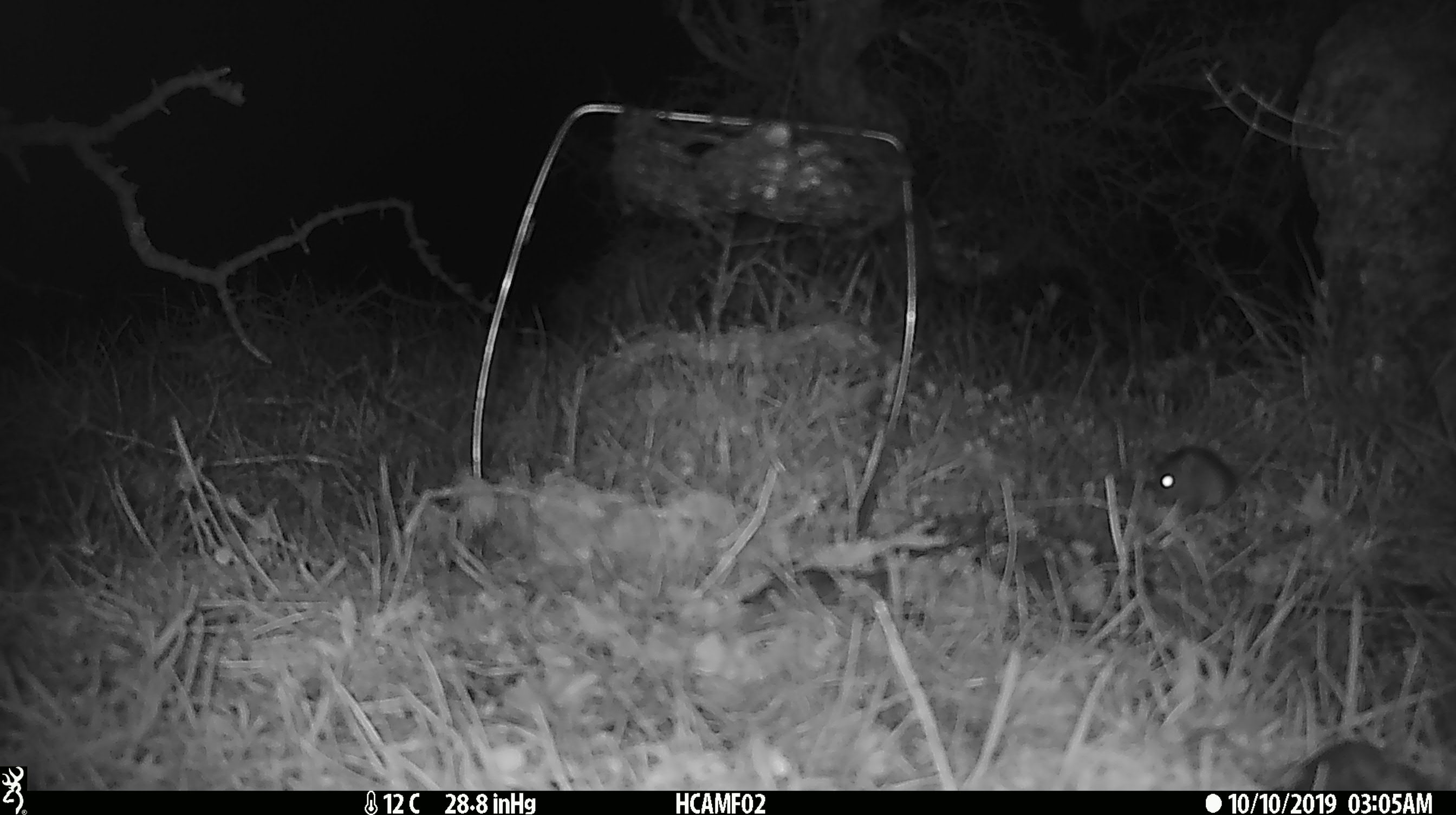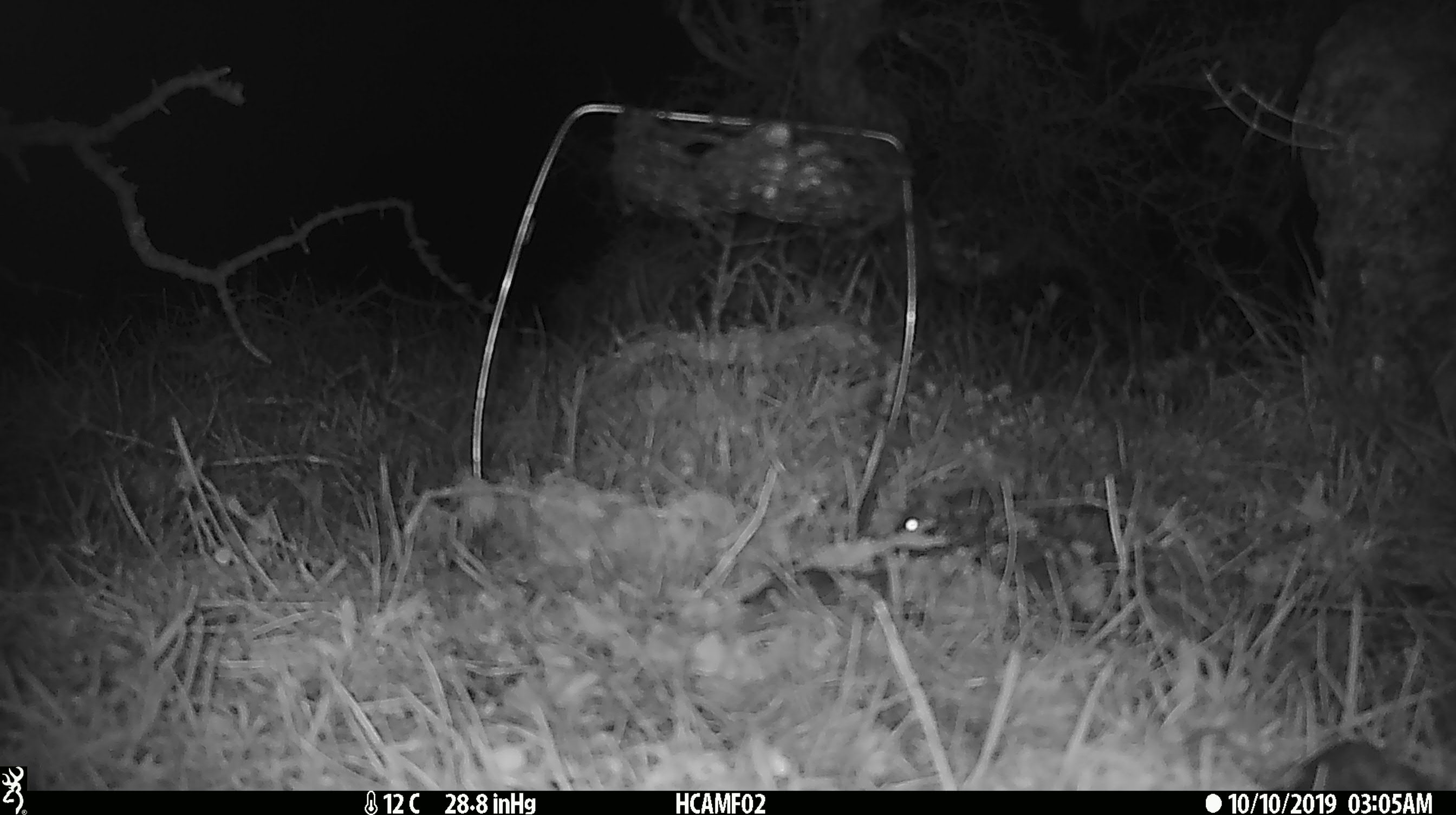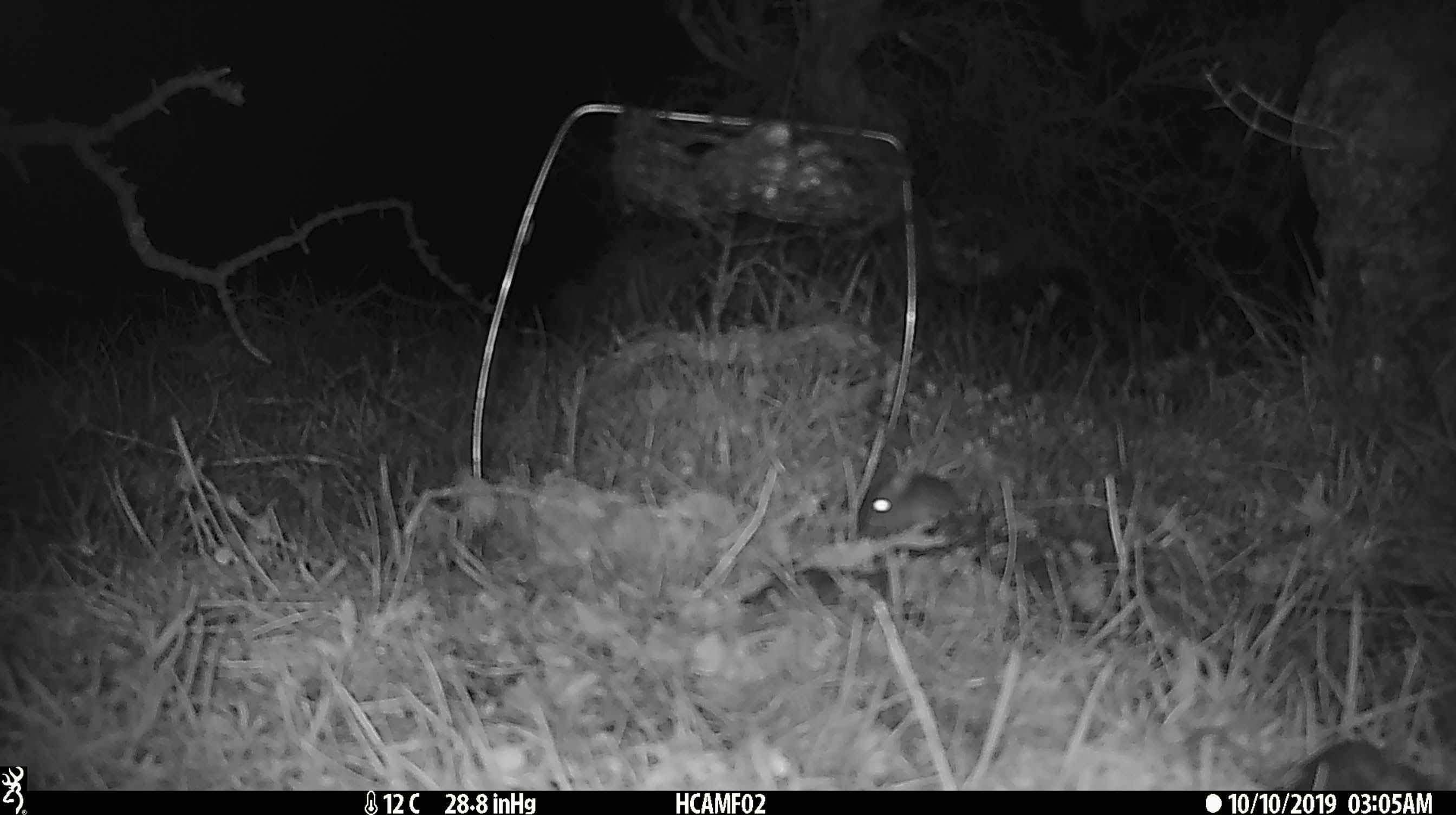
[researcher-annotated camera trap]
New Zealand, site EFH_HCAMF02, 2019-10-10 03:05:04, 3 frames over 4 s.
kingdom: Animalia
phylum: Chordata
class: Mammalia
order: Rodentia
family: Muridae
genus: Mus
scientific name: Mus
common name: mouse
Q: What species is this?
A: Mouse (Mus).